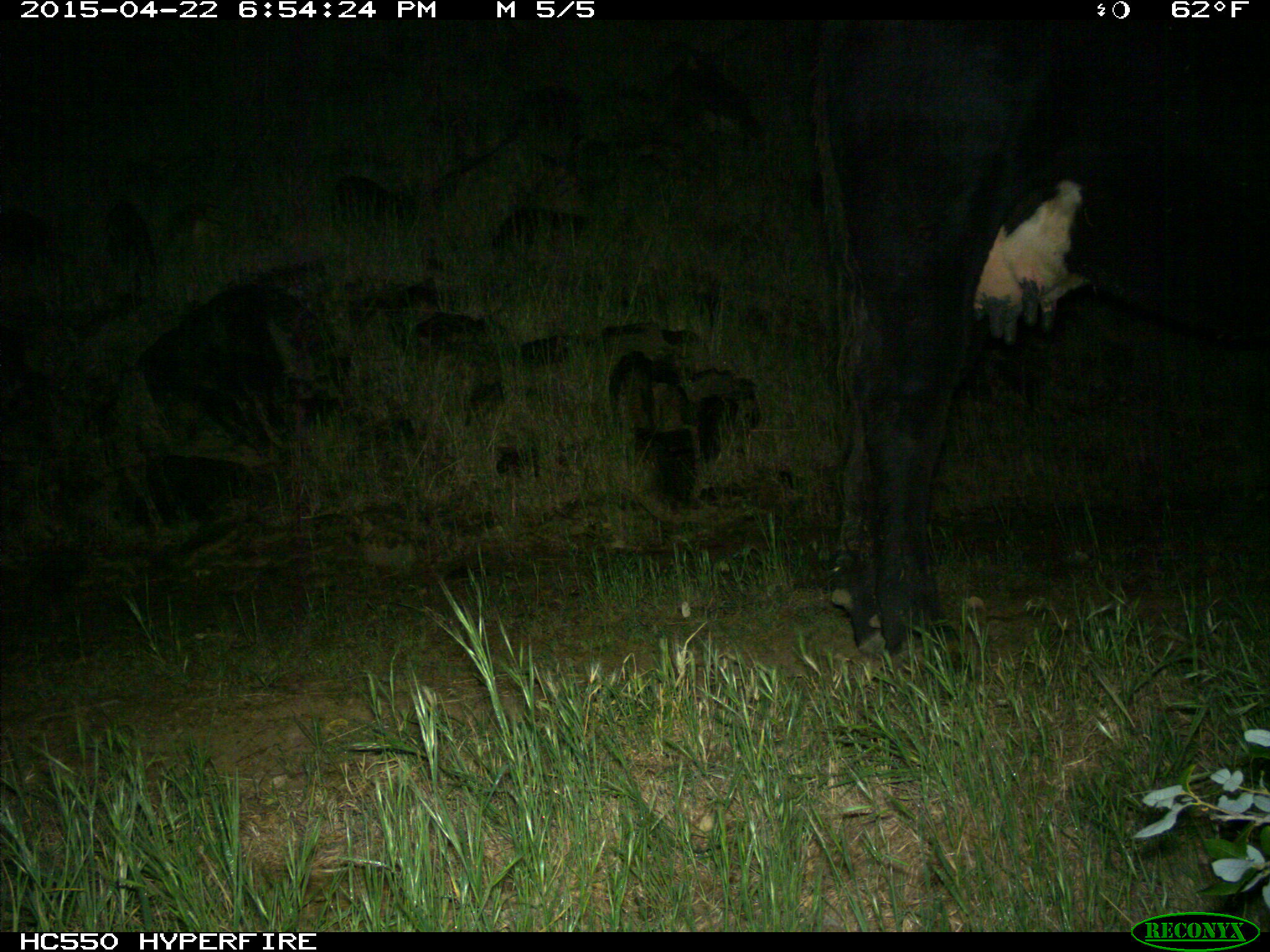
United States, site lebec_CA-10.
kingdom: Animalia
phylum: Chordata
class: Mammalia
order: Artiodactyla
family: Bovidae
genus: Bos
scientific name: Bos taurus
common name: domestic cow